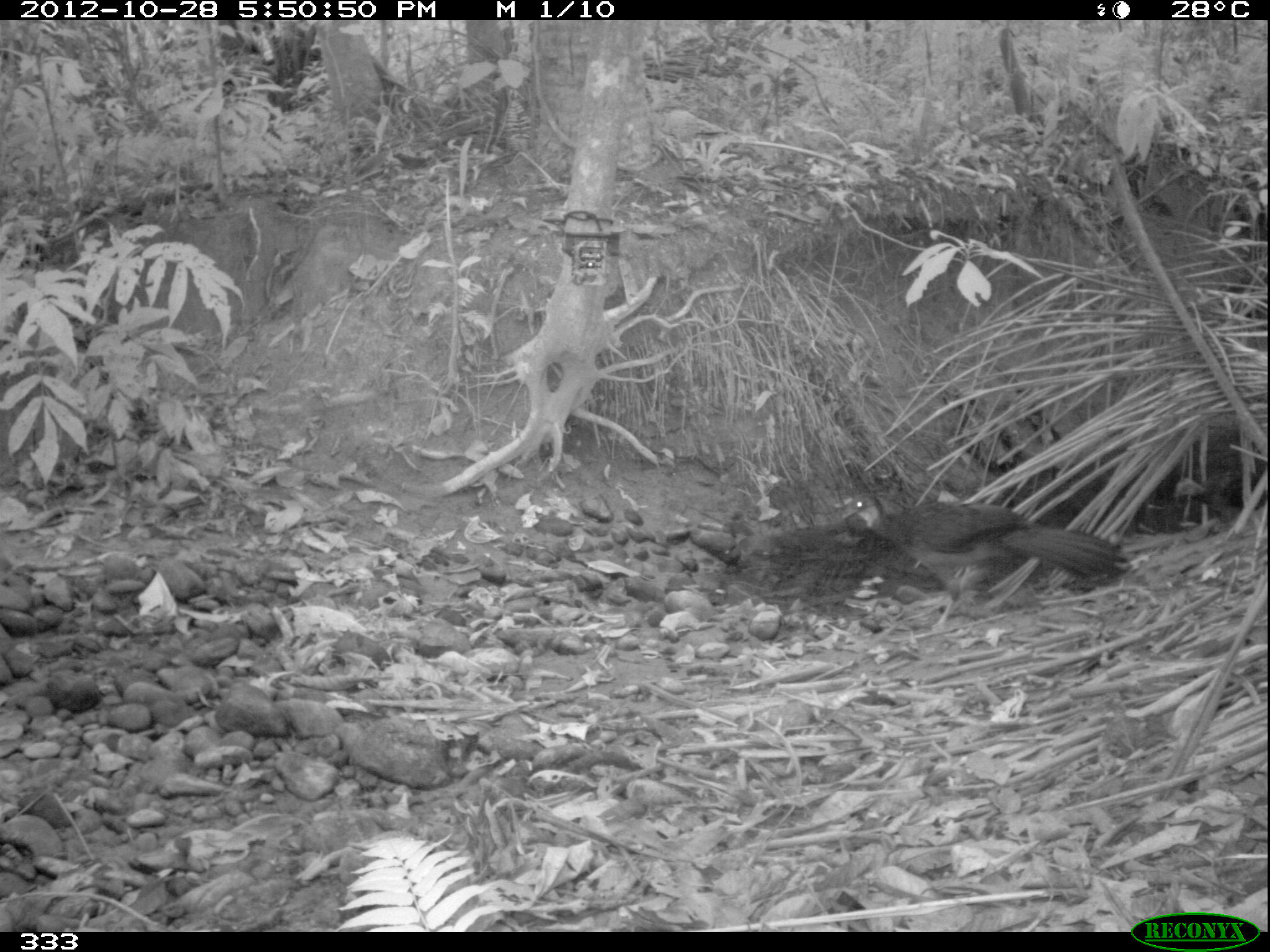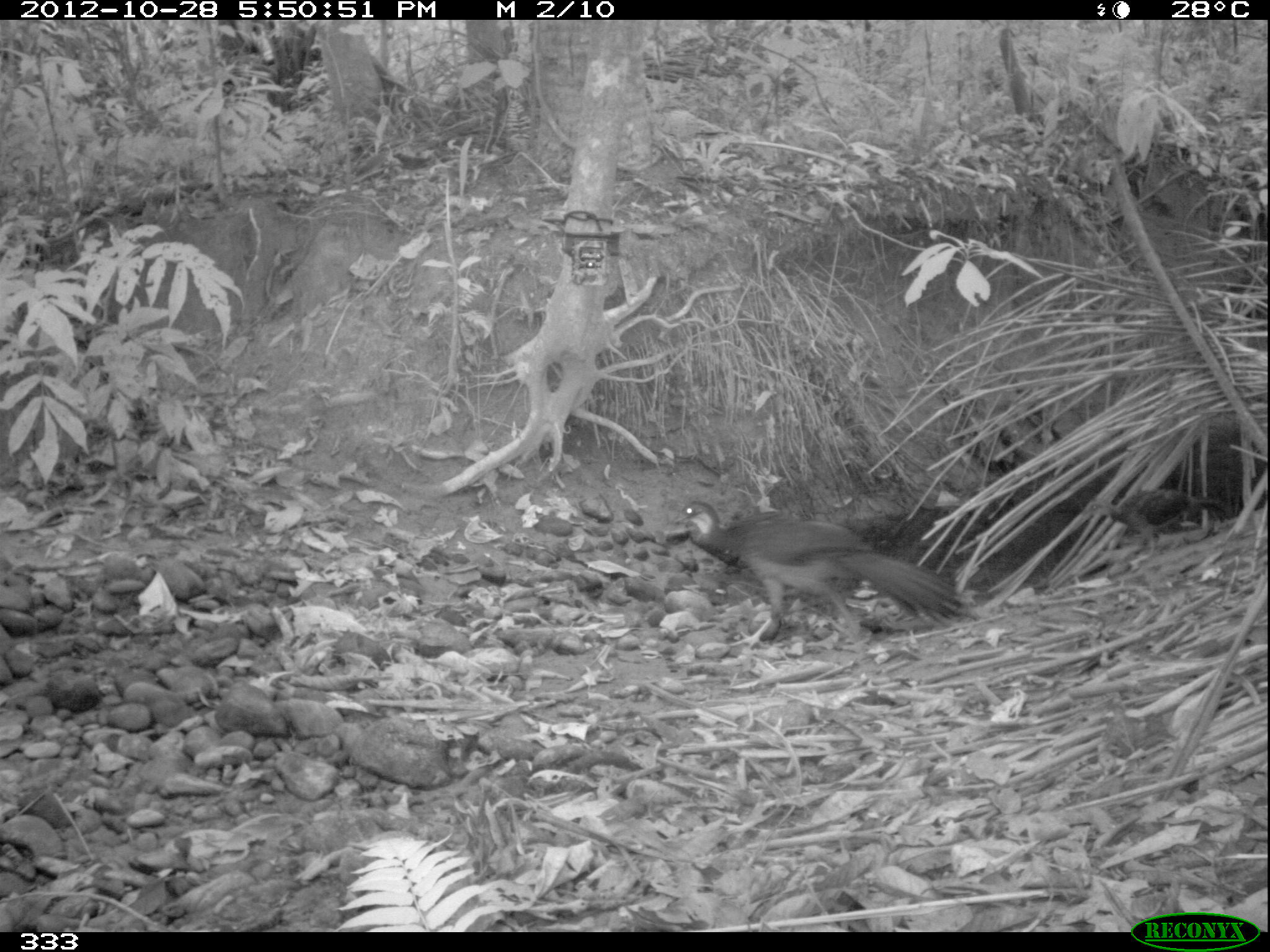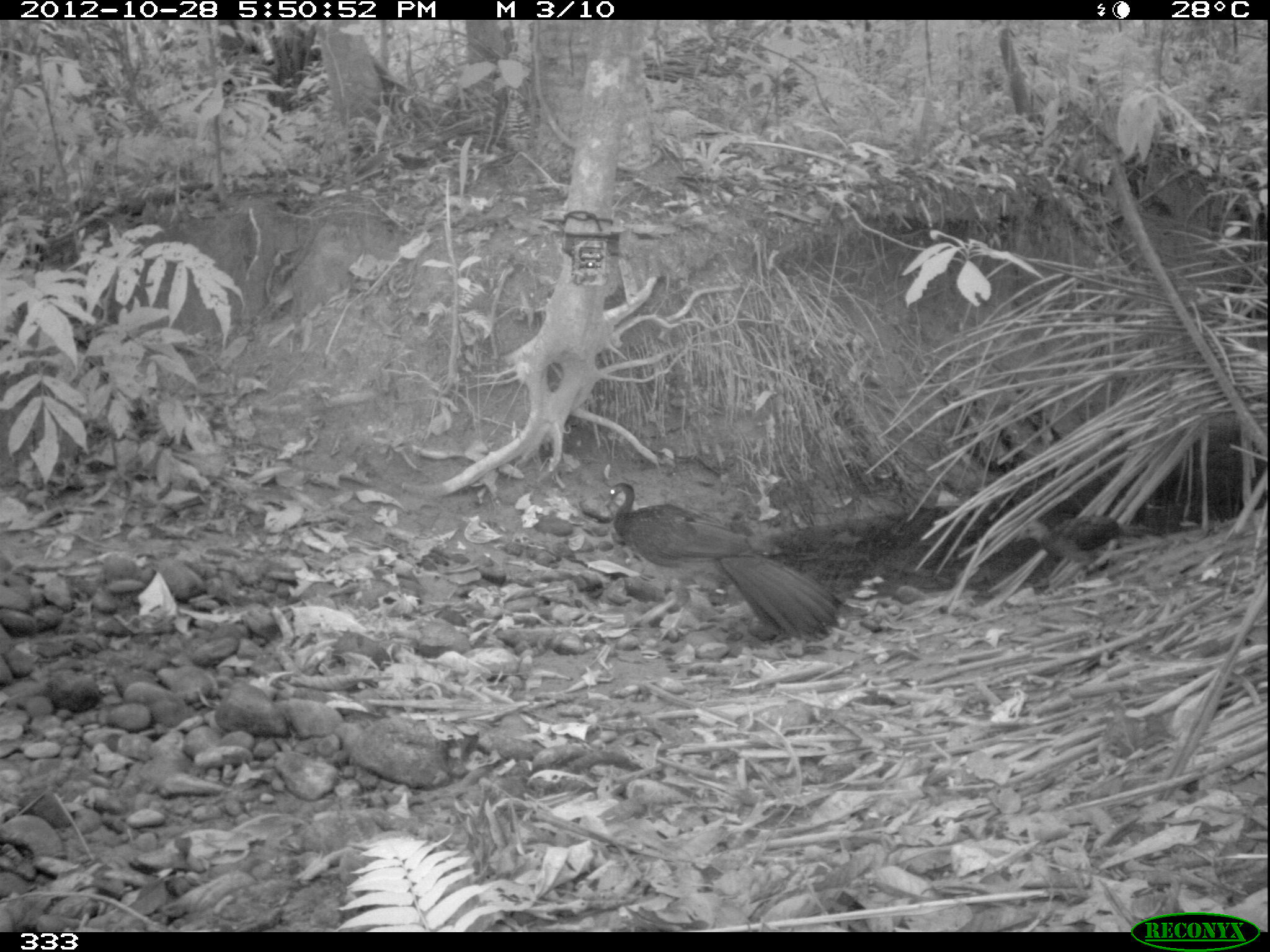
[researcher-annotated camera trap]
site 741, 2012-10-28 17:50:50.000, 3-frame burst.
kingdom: Animalia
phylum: Chordata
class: Aves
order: Galliformes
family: Cracidae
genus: Penelope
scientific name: Penelope jacquacu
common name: spix's guan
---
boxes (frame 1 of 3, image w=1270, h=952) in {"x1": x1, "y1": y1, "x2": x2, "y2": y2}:
penelope jacquacu: {"x1": 838, "y1": 492, "x2": 1122, "y2": 636}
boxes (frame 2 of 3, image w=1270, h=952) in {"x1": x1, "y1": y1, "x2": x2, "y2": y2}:
penelope jacquacu: {"x1": 673, "y1": 500, "x2": 972, "y2": 649}; {"x1": 1080, "y1": 489, "x2": 1226, "y2": 562}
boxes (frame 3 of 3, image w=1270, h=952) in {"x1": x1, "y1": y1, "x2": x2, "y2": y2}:
penelope jacquacu: {"x1": 604, "y1": 483, "x2": 843, "y2": 642}; {"x1": 1015, "y1": 516, "x2": 1163, "y2": 583}